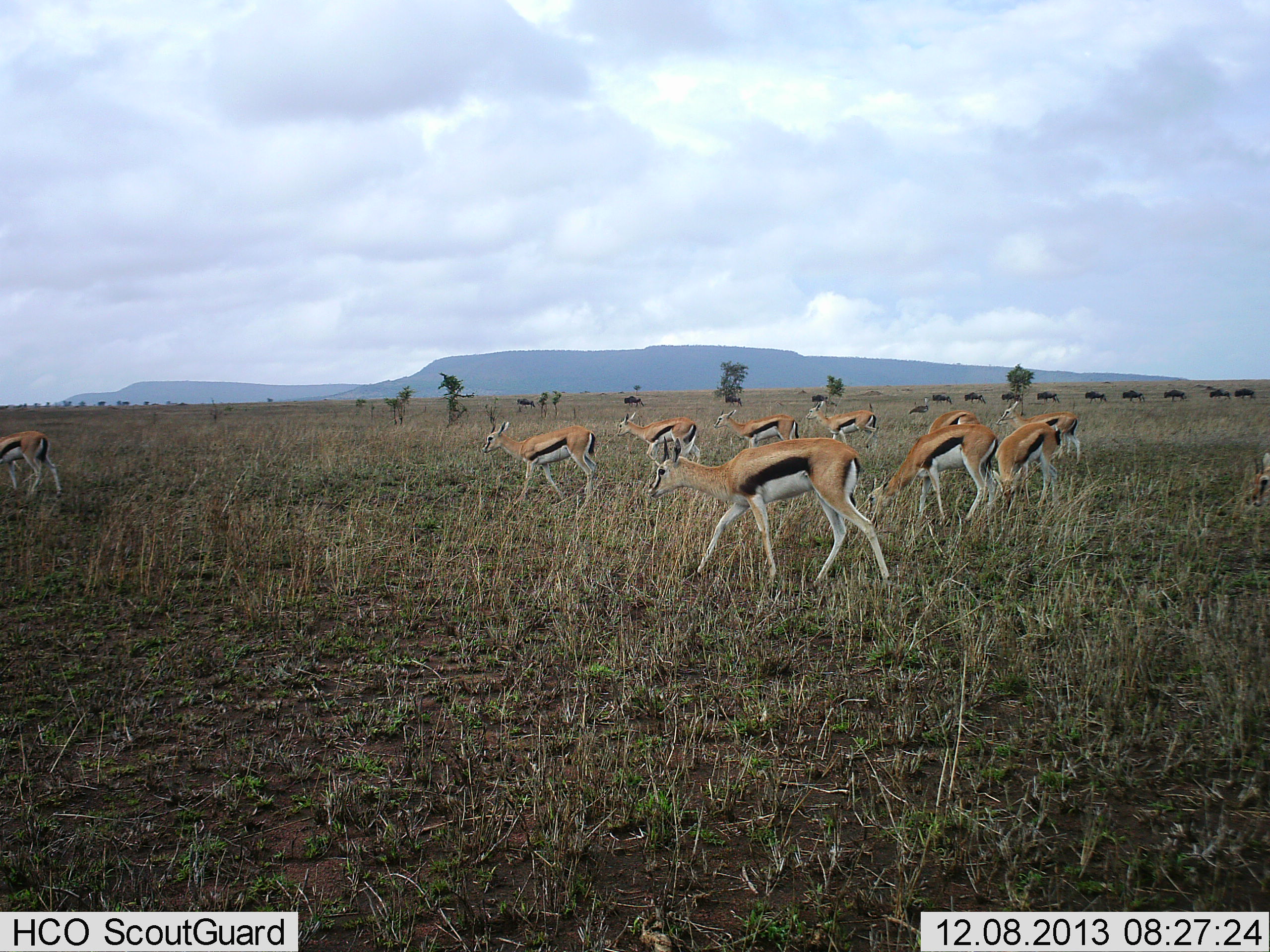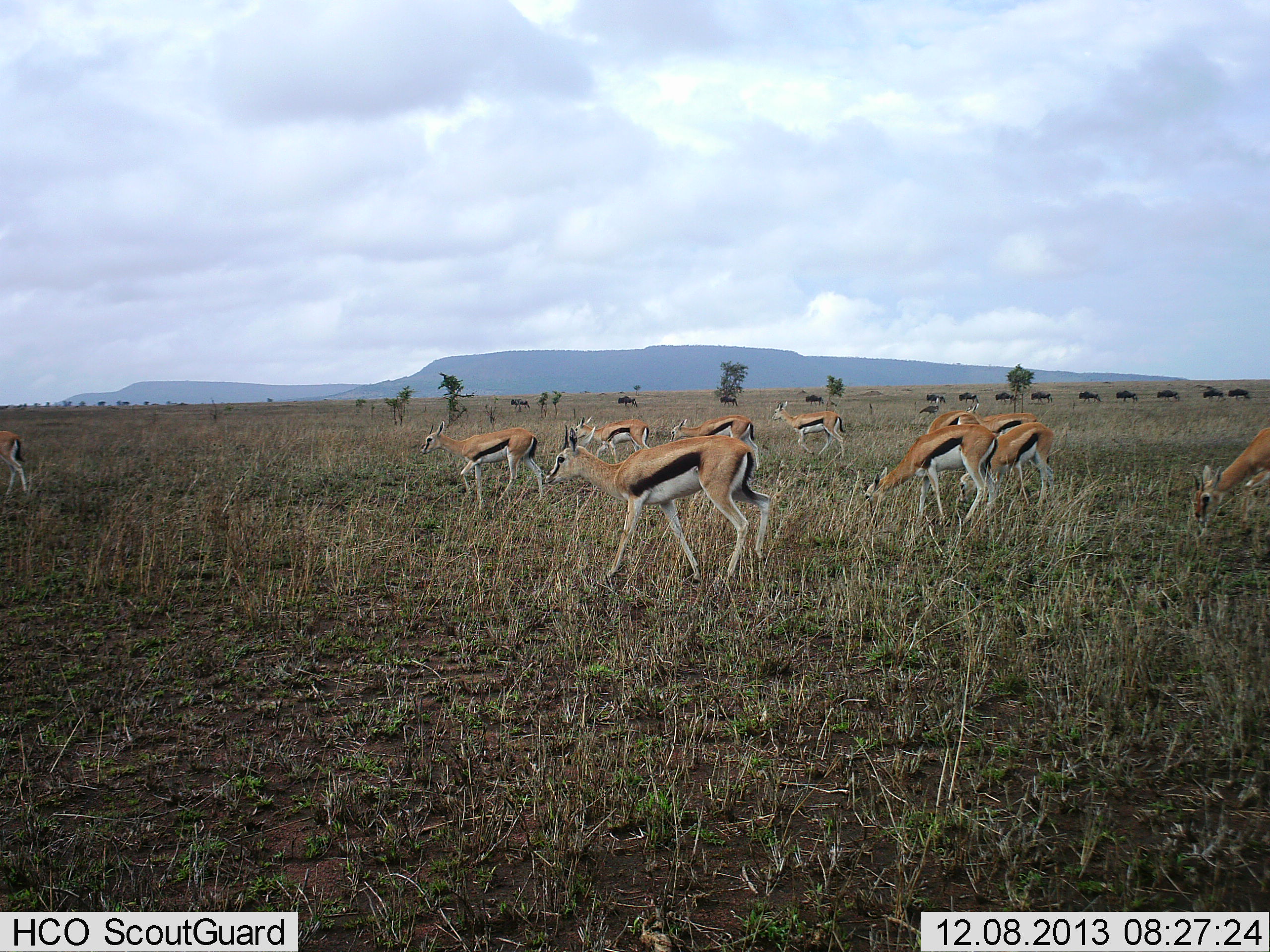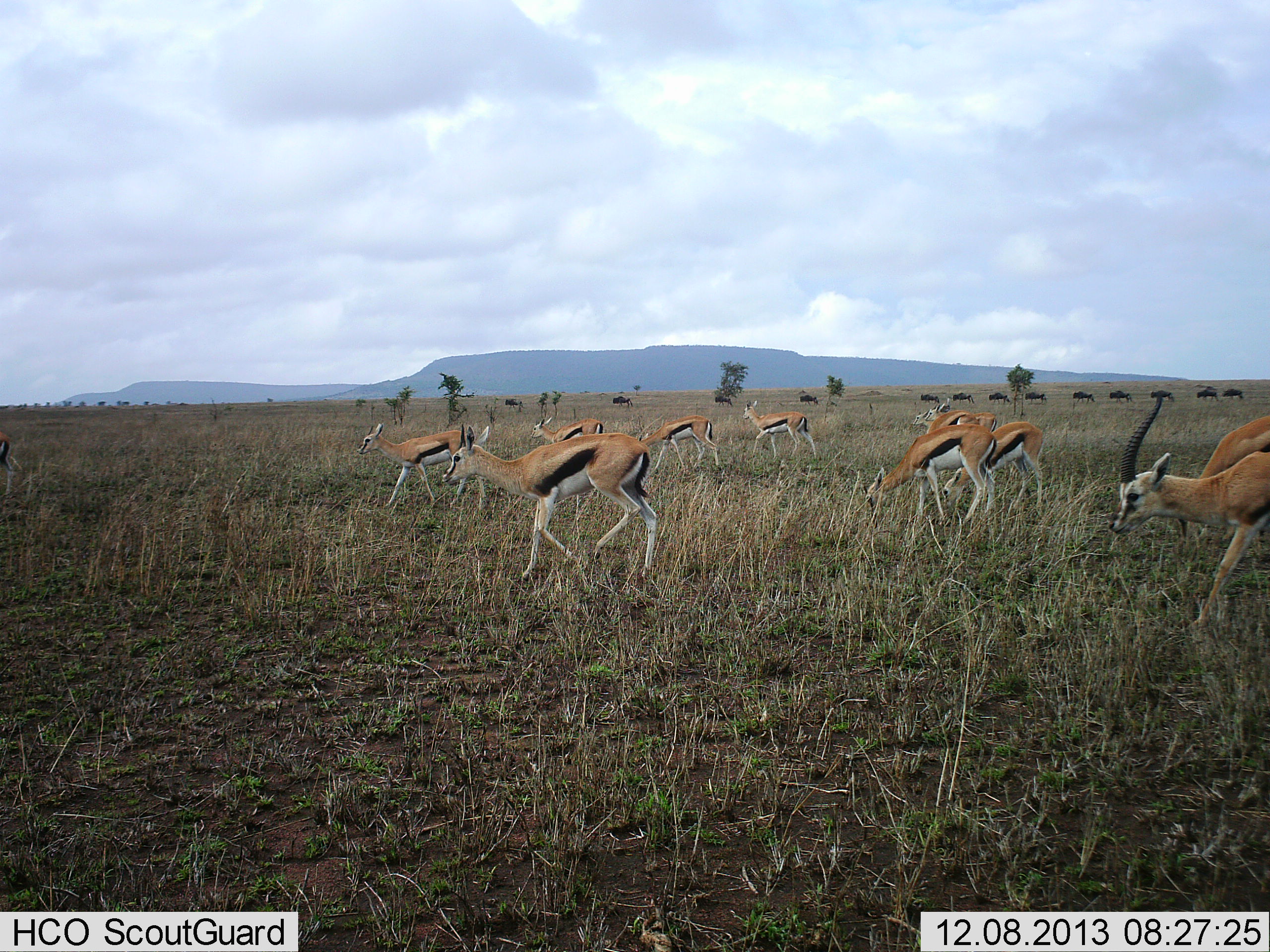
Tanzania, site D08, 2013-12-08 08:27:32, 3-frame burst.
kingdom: Animalia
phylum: Chordata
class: Mammalia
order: Artiodactyla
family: Bovidae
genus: Eudorcas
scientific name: Eudorcas thomsonii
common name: thomson's gazelle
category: gazellethomsons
Gazellethomsons (thomson's gazelle) (Eudorcas thomsonii), count 11-50. Behavior (volunteer vote fractions): standing 13%, resting 0%, moving 100%, interacting 0%. Young present (vote fraction): 7%. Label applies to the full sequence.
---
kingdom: Animalia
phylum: Chordata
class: Mammalia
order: Artiodactyla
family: Bovidae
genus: Connochaetes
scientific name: Connochaetes taurinus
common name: blue wildebeest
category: wildebeest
Wildebeest (blue wildebeest) (Connochaetes taurinus), count 11-50. Behavior (volunteer vote fractions): standing 0%, resting 0%, moving 100%, interacting 0%. Young present (vote fraction): 0%. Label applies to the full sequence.